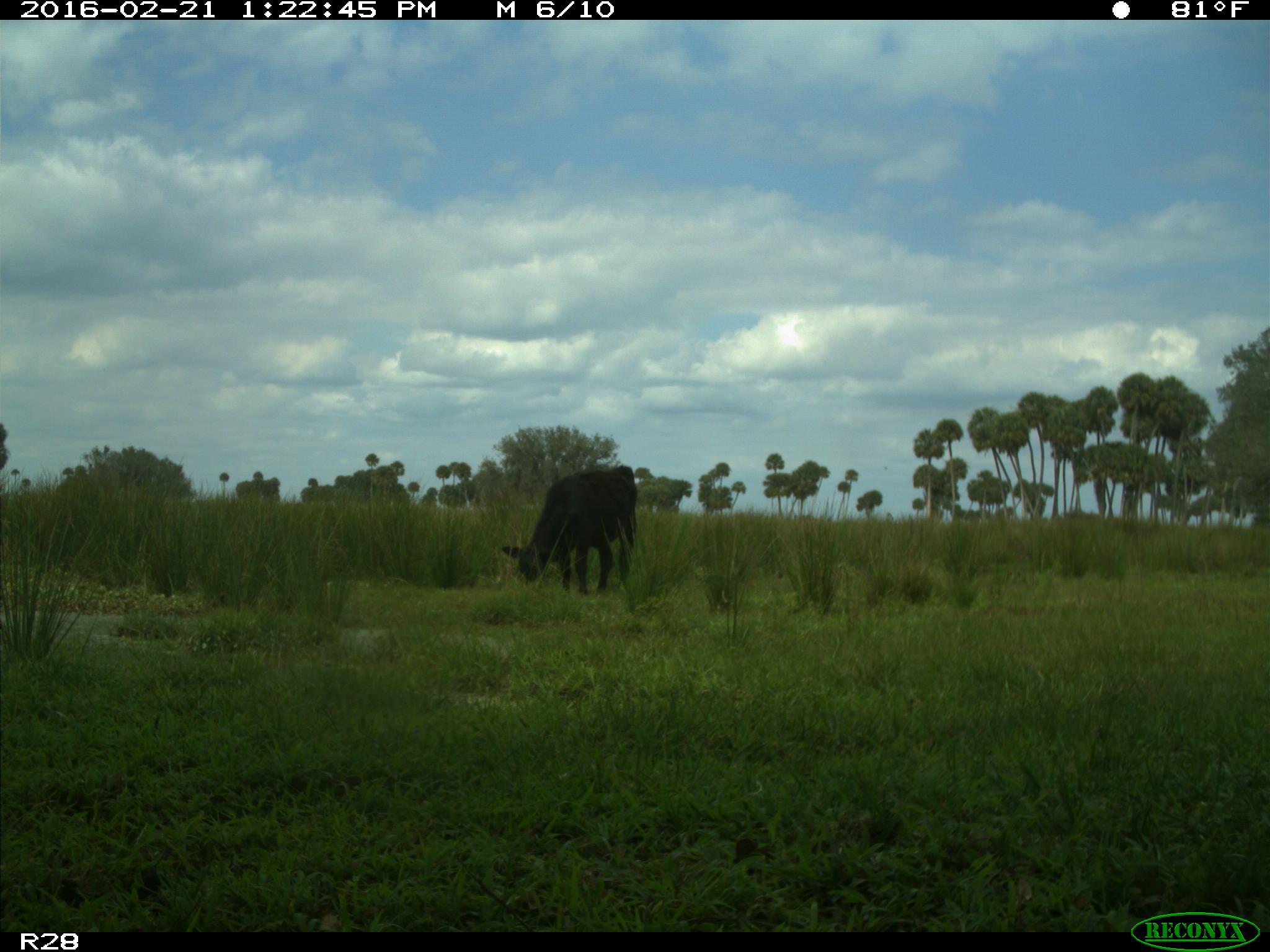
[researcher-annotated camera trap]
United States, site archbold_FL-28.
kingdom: Animalia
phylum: Chordata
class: Mammalia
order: Artiodactyla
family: Bovidae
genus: Bos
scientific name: Bos taurus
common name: domestic cow